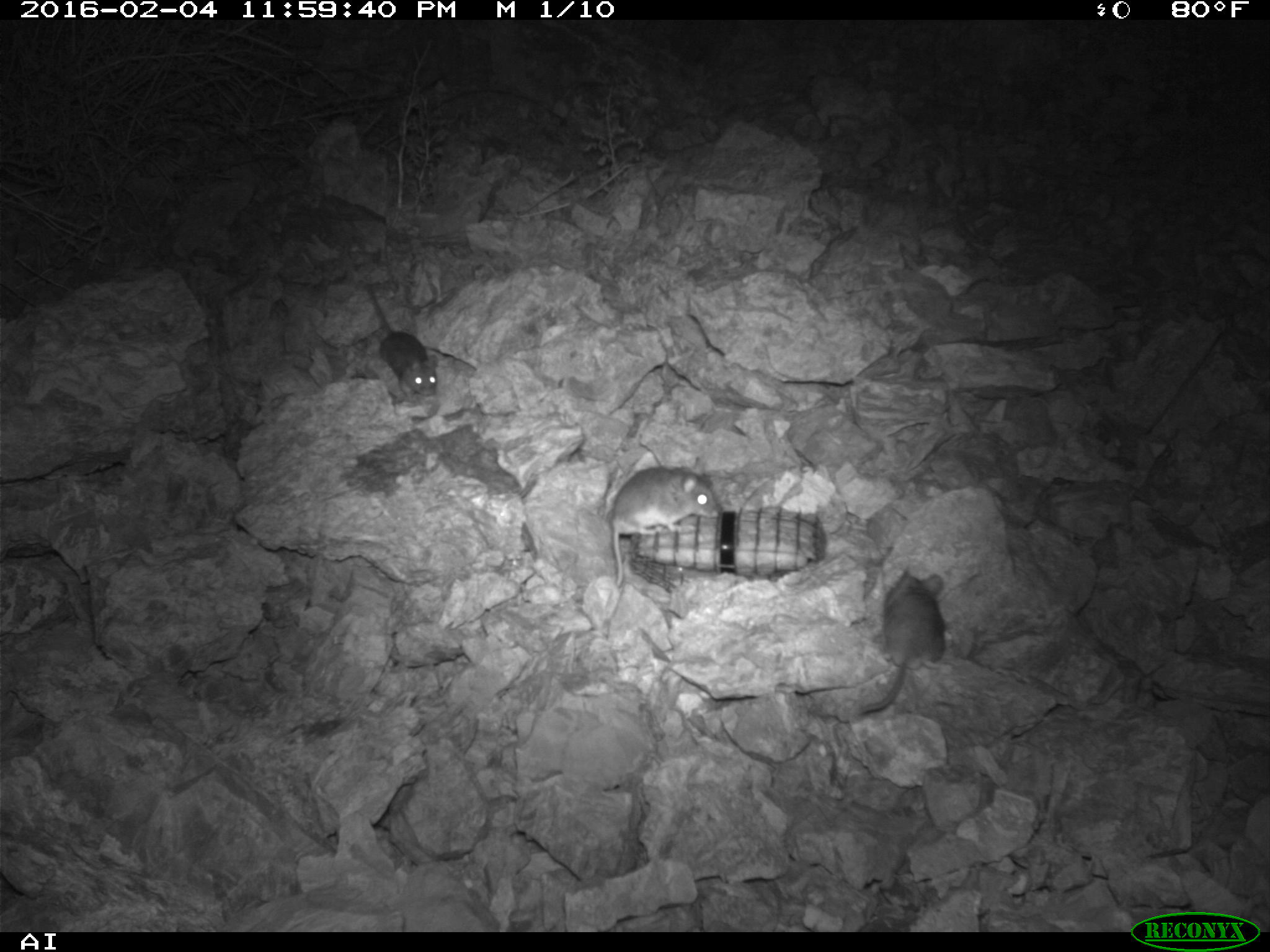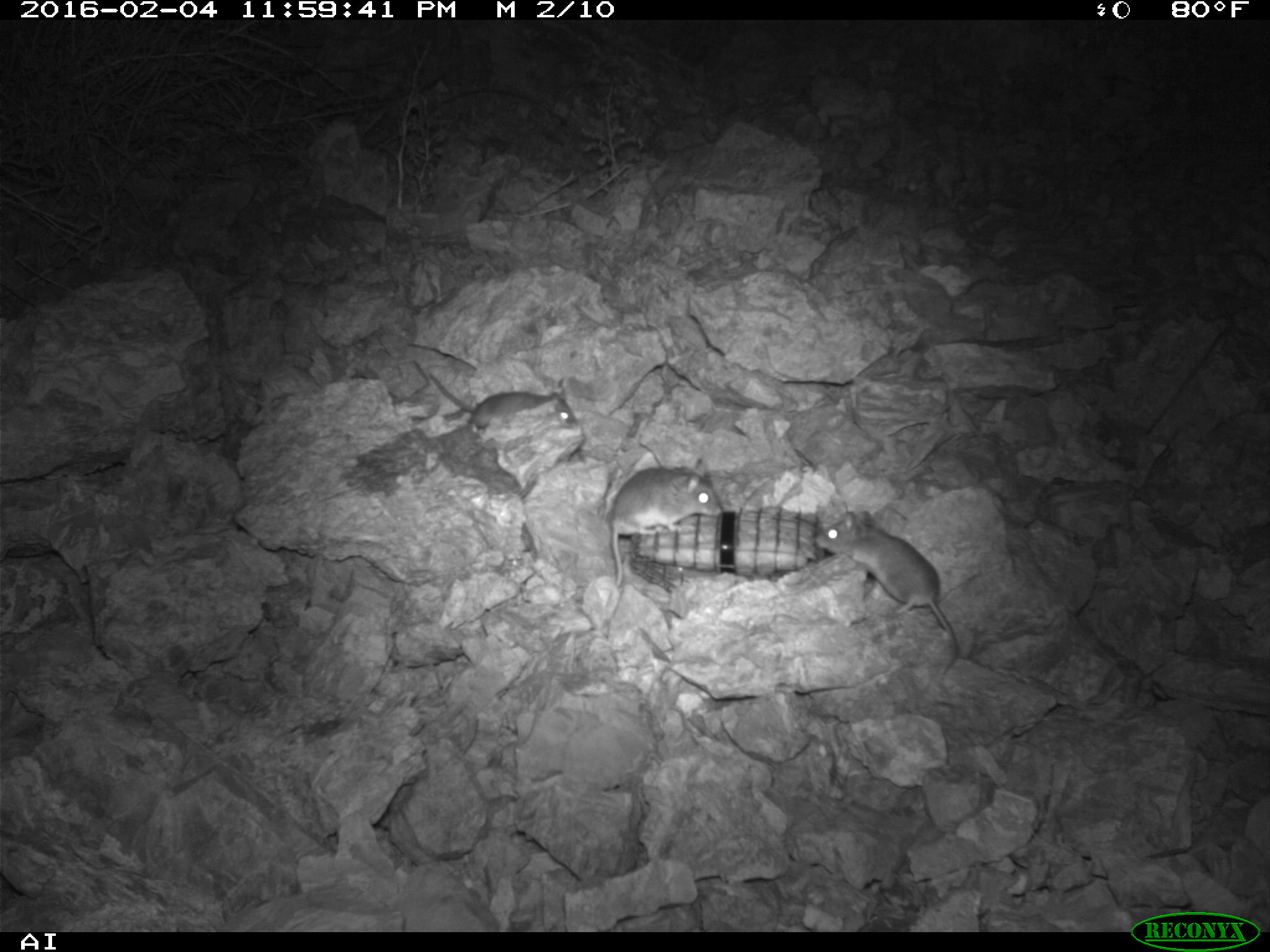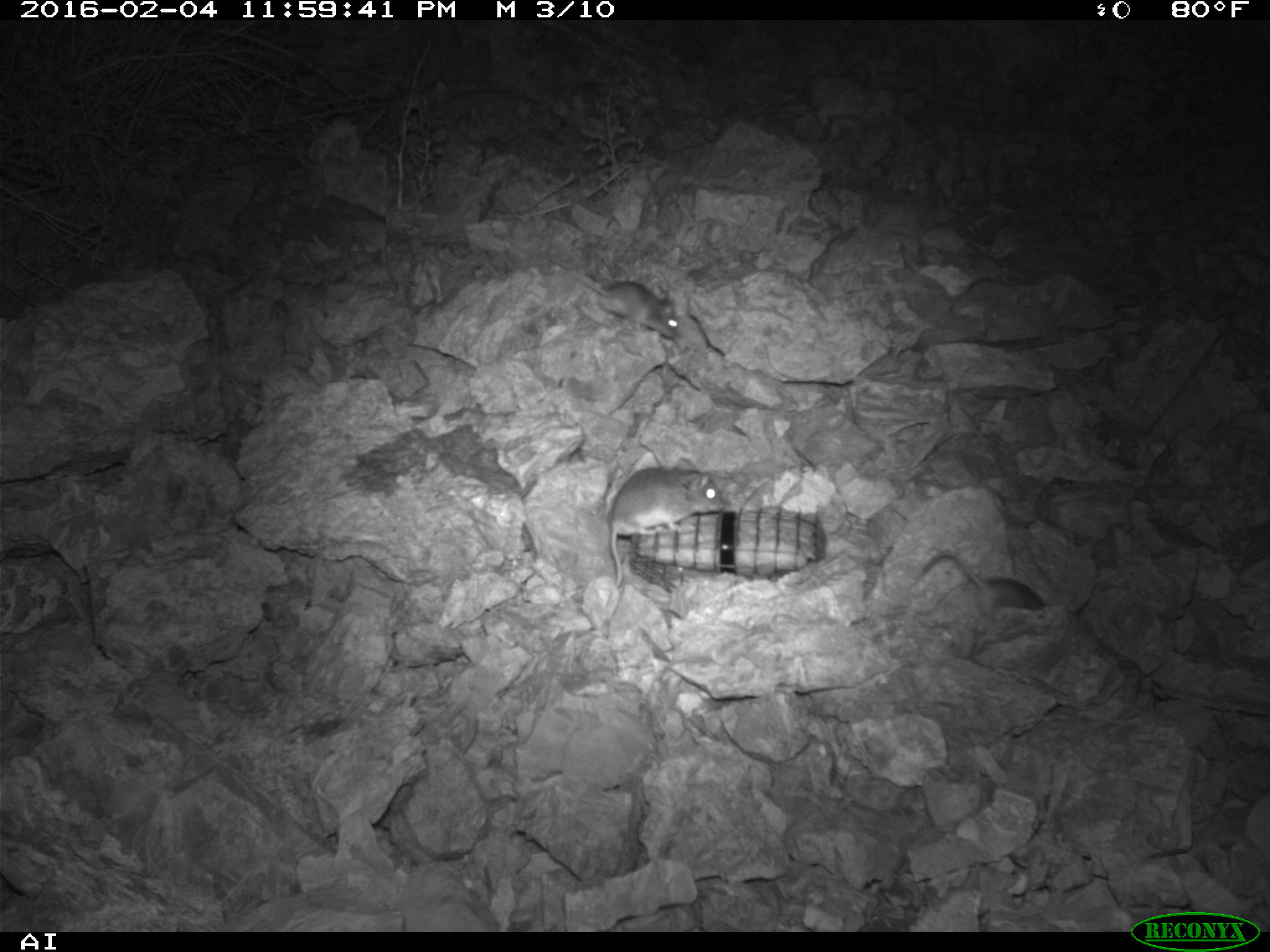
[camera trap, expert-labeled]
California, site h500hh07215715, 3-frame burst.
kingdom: Animalia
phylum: Chordata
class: Mammalia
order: Rodentia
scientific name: Rodentia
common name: rodent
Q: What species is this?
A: Rodent (Rodentia).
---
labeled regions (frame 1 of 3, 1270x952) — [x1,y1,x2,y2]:
rodent: [610,466,719,586]; [859,569,946,715]; [364,284,438,397]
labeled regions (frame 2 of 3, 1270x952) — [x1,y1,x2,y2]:
rodent: [811,508,956,674]; [610,459,722,588]; [427,371,578,434]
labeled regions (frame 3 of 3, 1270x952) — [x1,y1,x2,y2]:
rodent: [610,457,723,588]; [549,258,678,338]; [922,551,1044,616]